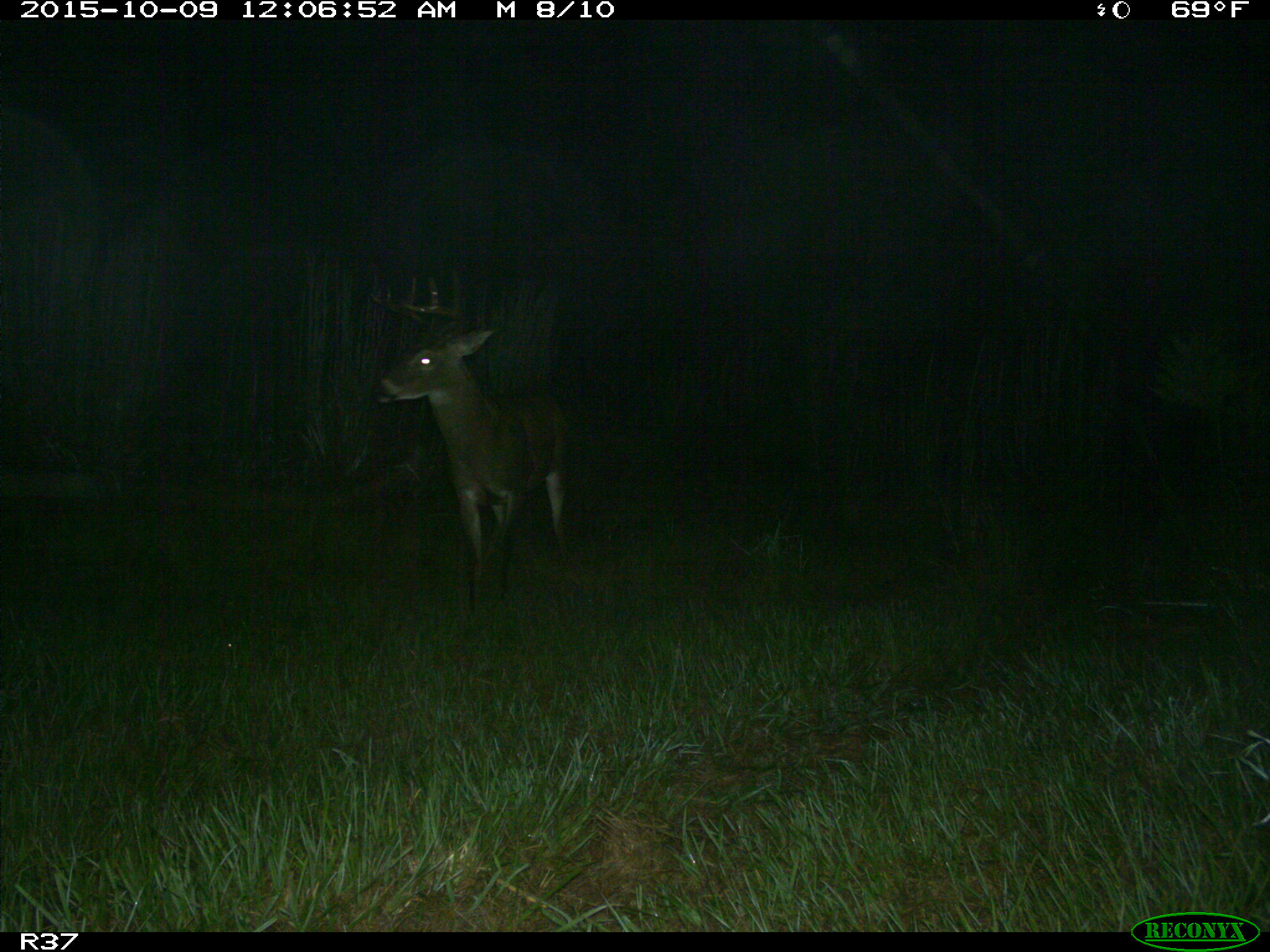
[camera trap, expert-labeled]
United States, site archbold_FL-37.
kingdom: Animalia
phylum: Chordata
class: Mammalia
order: Artiodactyla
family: Cervidae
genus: Odocoileus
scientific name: Odocoileus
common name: deer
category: unidentified deer